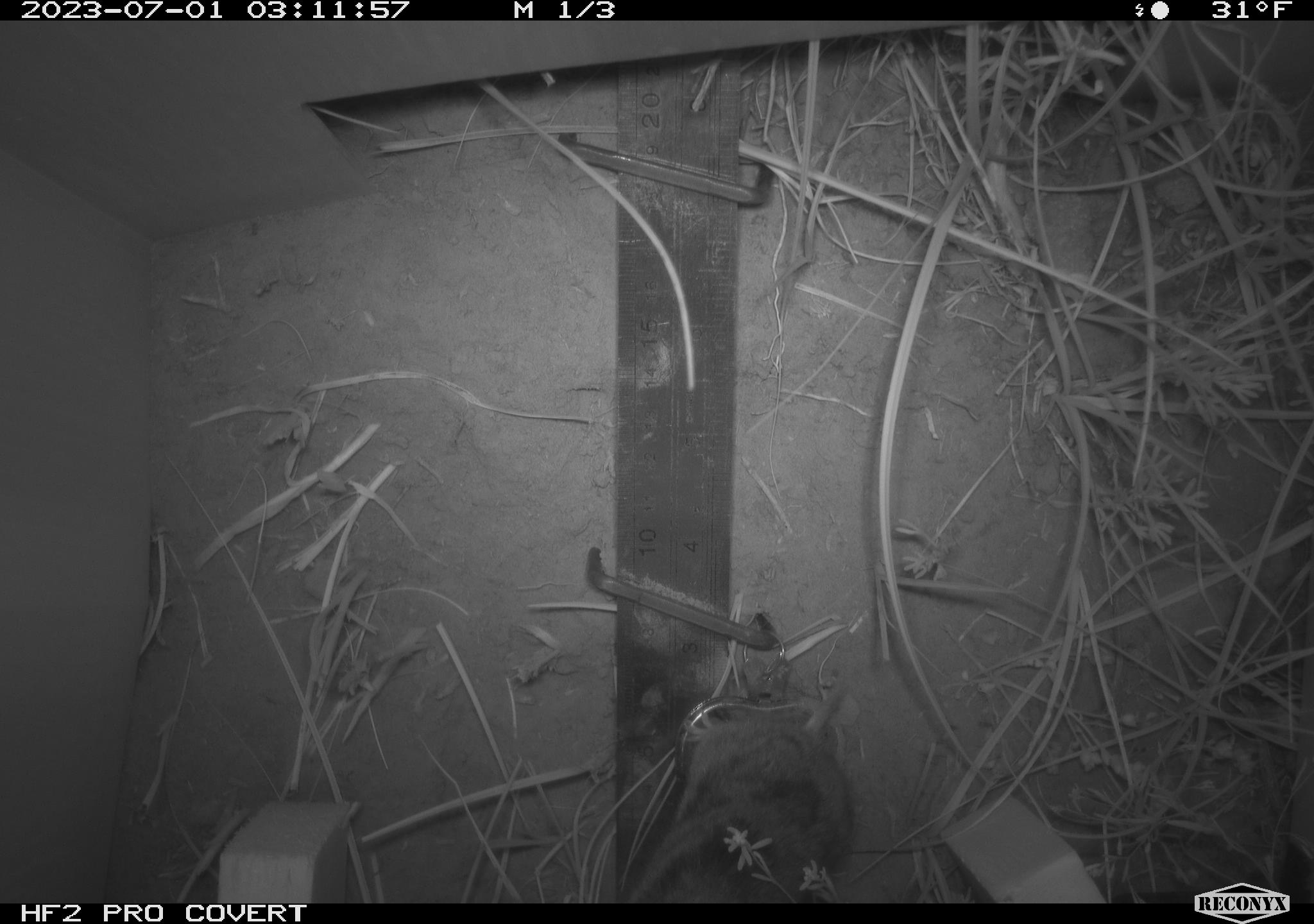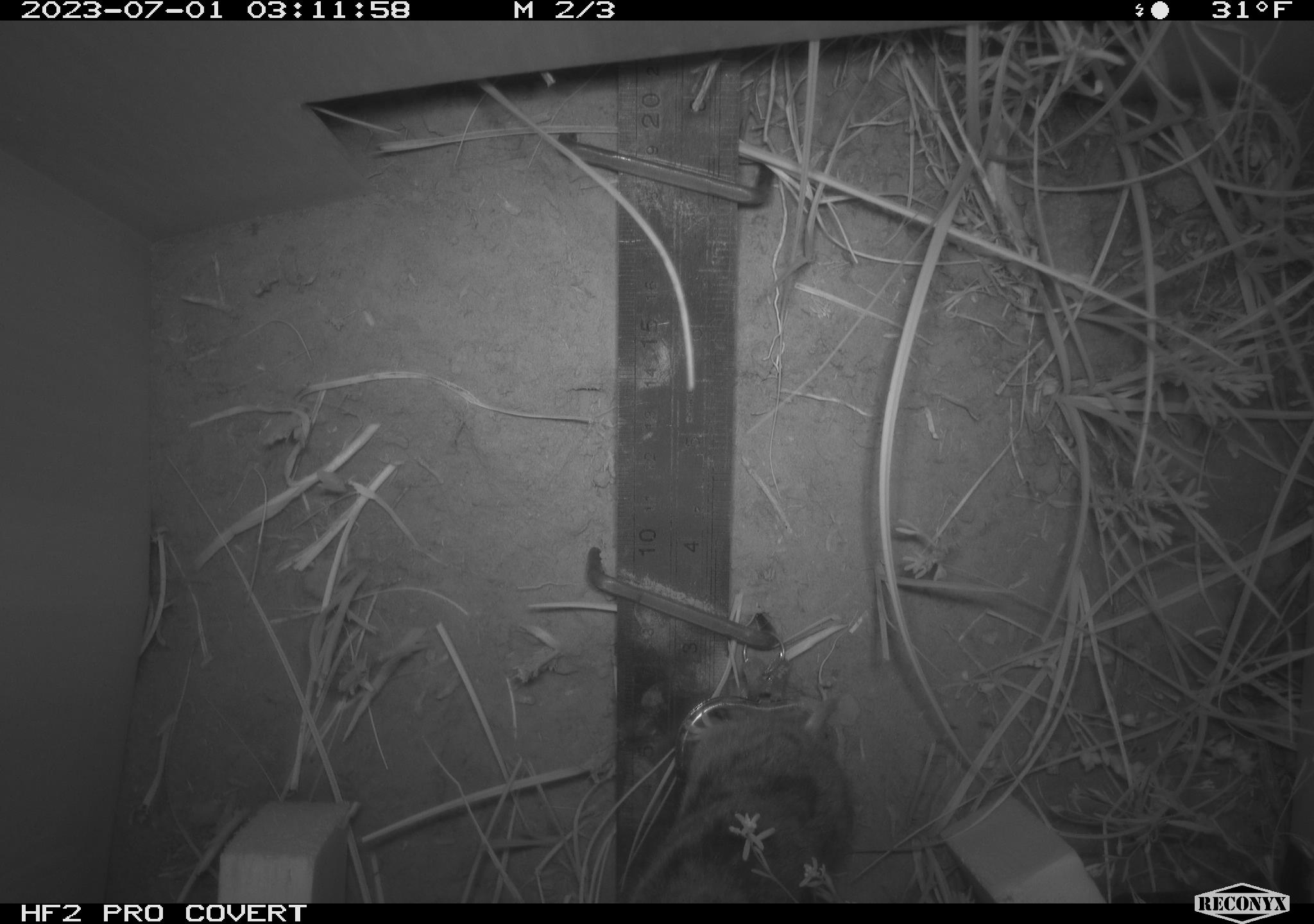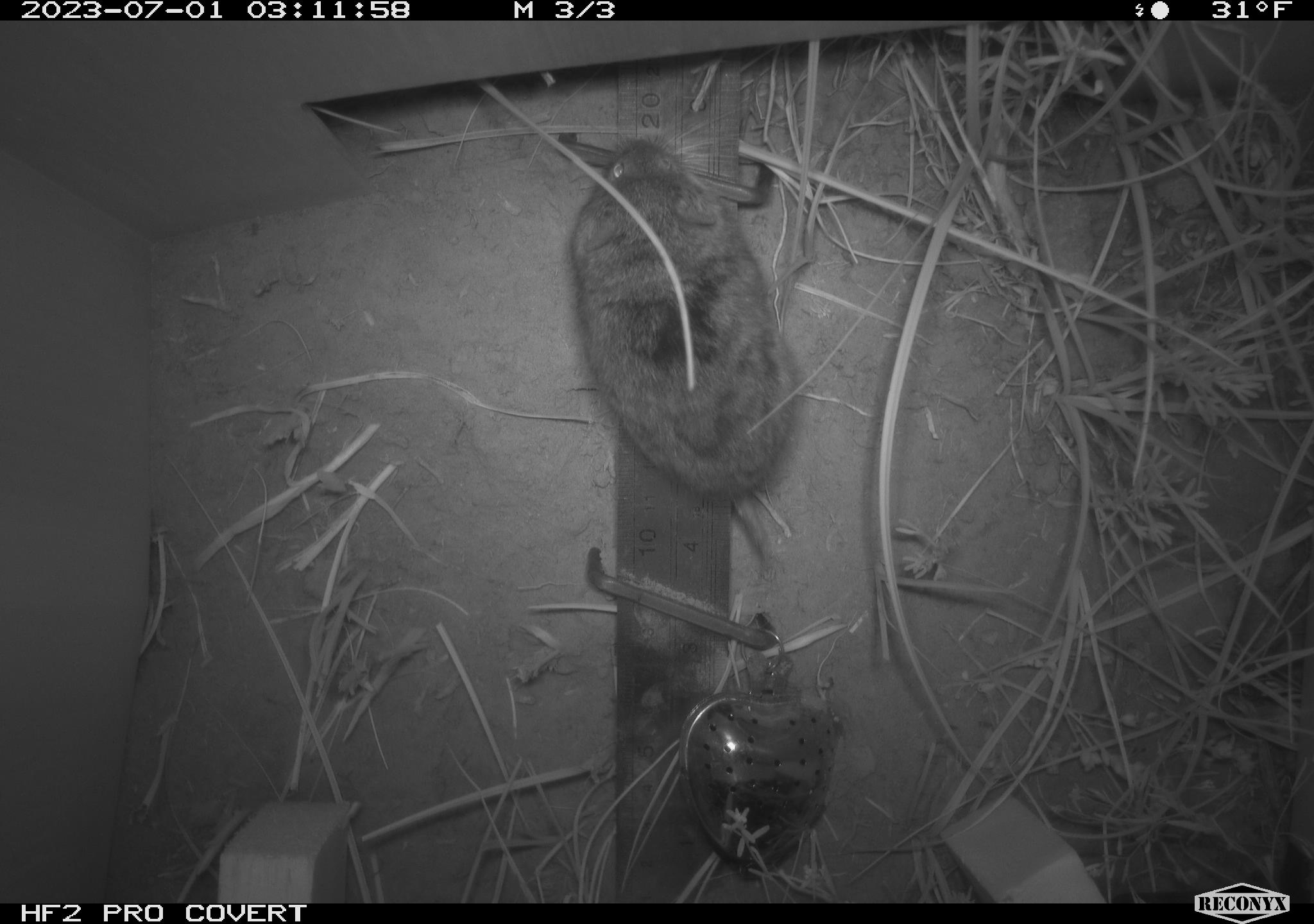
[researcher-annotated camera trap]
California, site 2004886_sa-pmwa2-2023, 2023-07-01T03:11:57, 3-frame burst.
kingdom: Animalia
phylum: Chordata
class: Mammalia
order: Rodentia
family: Cricetidae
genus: Lemmiscus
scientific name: Lemmiscus curtatus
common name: sagebrush vole